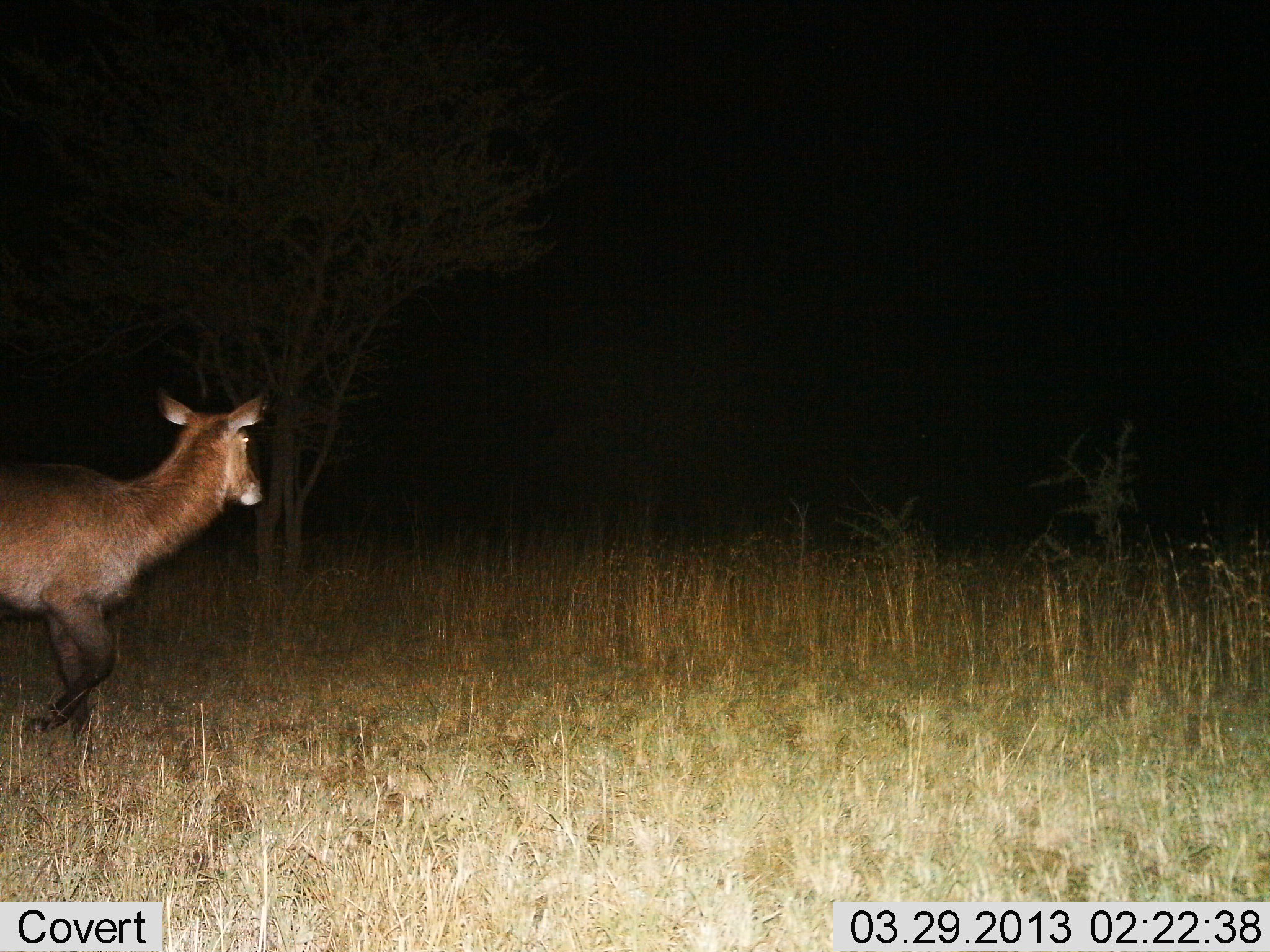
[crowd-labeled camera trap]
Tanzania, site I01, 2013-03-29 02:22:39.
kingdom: Animalia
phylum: Chordata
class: Mammalia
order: Artiodactyla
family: Bovidae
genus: Kobus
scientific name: Kobus ellipsiprymnus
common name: waterbuck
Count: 1.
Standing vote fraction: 12%.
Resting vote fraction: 0%.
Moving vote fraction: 88%.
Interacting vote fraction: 0%.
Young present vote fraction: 0%.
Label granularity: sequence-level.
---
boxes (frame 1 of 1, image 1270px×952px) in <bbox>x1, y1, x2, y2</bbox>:
animal: <bbox>0, 372, 270, 745</bbox>